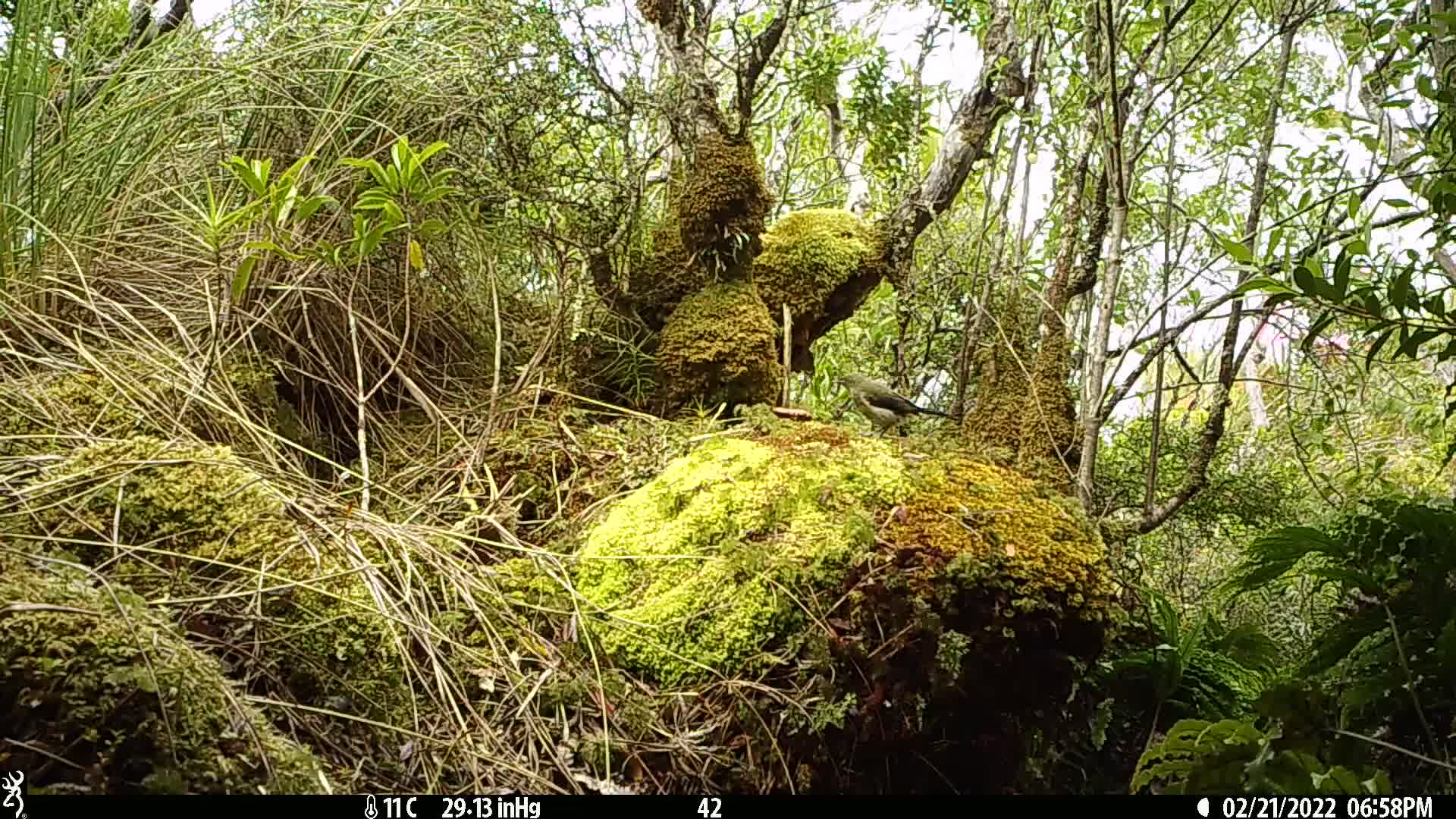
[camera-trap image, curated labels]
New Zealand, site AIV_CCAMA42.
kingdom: Animalia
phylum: Chordata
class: Aves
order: Passeriformes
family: Meliphagidae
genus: Anthornis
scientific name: Anthornis melanura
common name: new zealand bellbird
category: bellbird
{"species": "bellbird (new zealand bellbird) (Anthornis melanura)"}